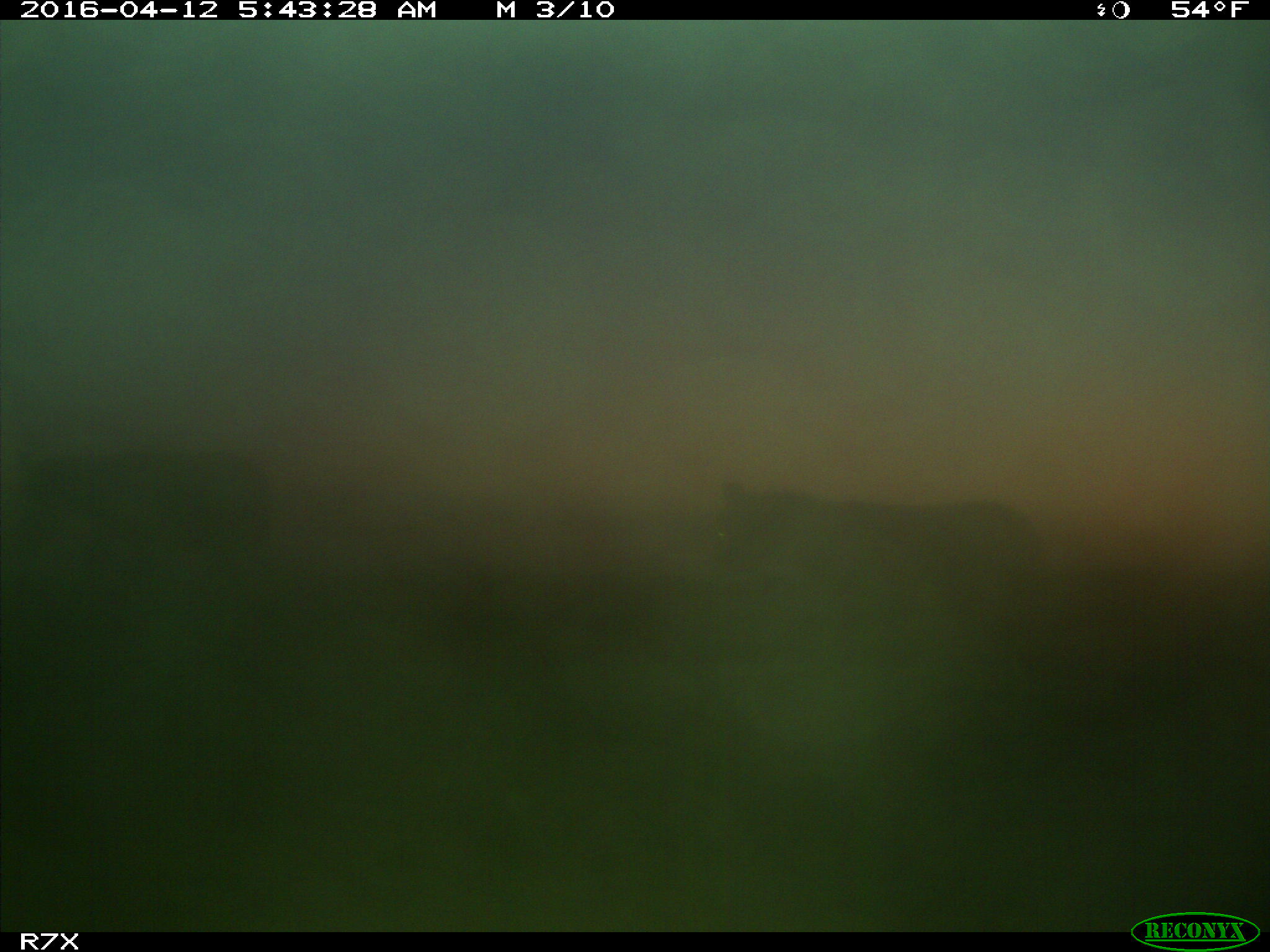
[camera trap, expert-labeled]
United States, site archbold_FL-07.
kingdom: Animalia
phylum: Chordata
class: Mammalia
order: Artiodactyla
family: Bovidae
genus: Bos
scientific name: Bos taurus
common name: domestic cow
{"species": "Bos taurus (domestic cow)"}